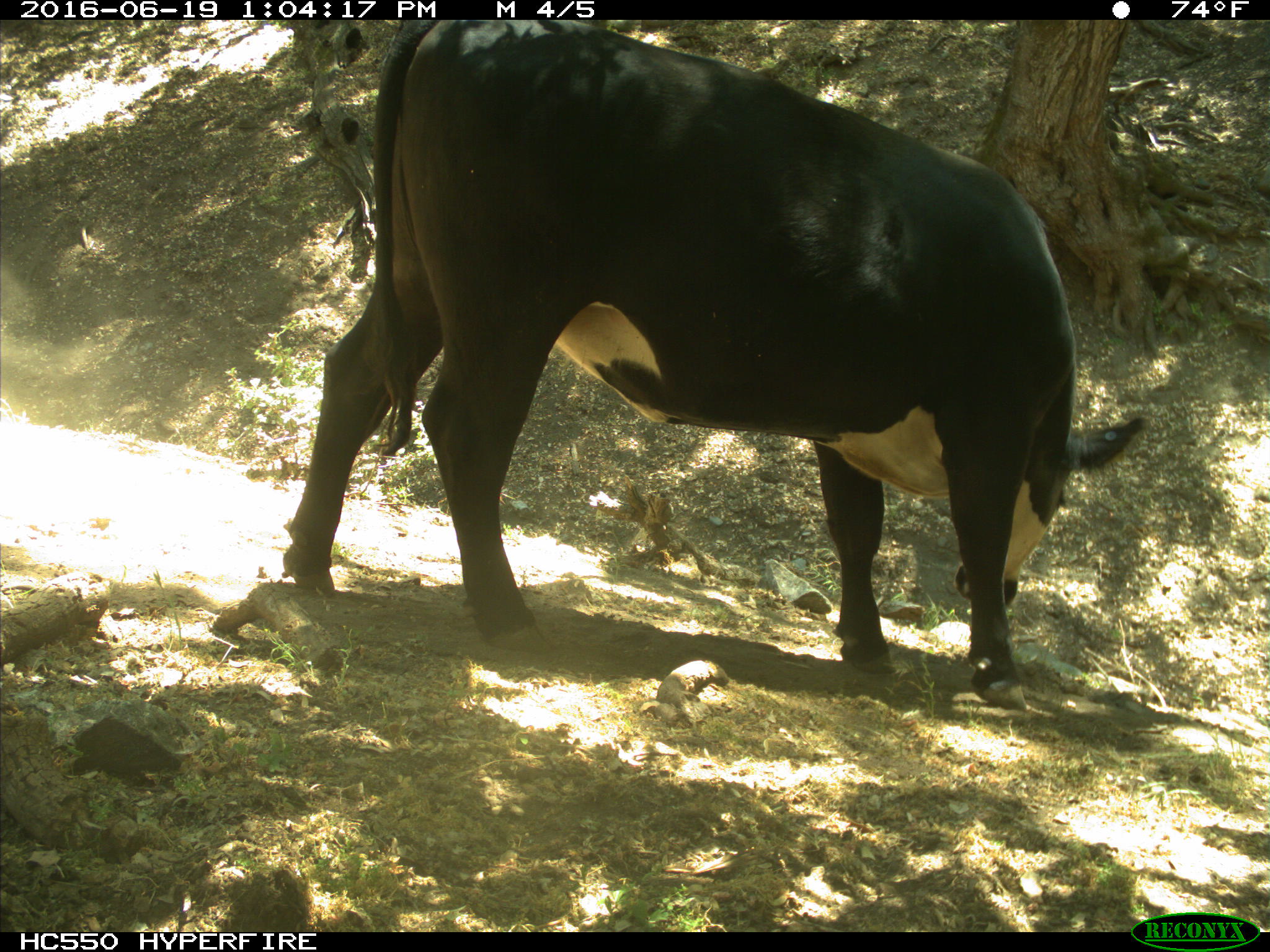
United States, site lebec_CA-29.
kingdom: Animalia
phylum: Chordata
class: Mammalia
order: Artiodactyla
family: Bovidae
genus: Bos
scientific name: Bos taurus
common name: domestic cow